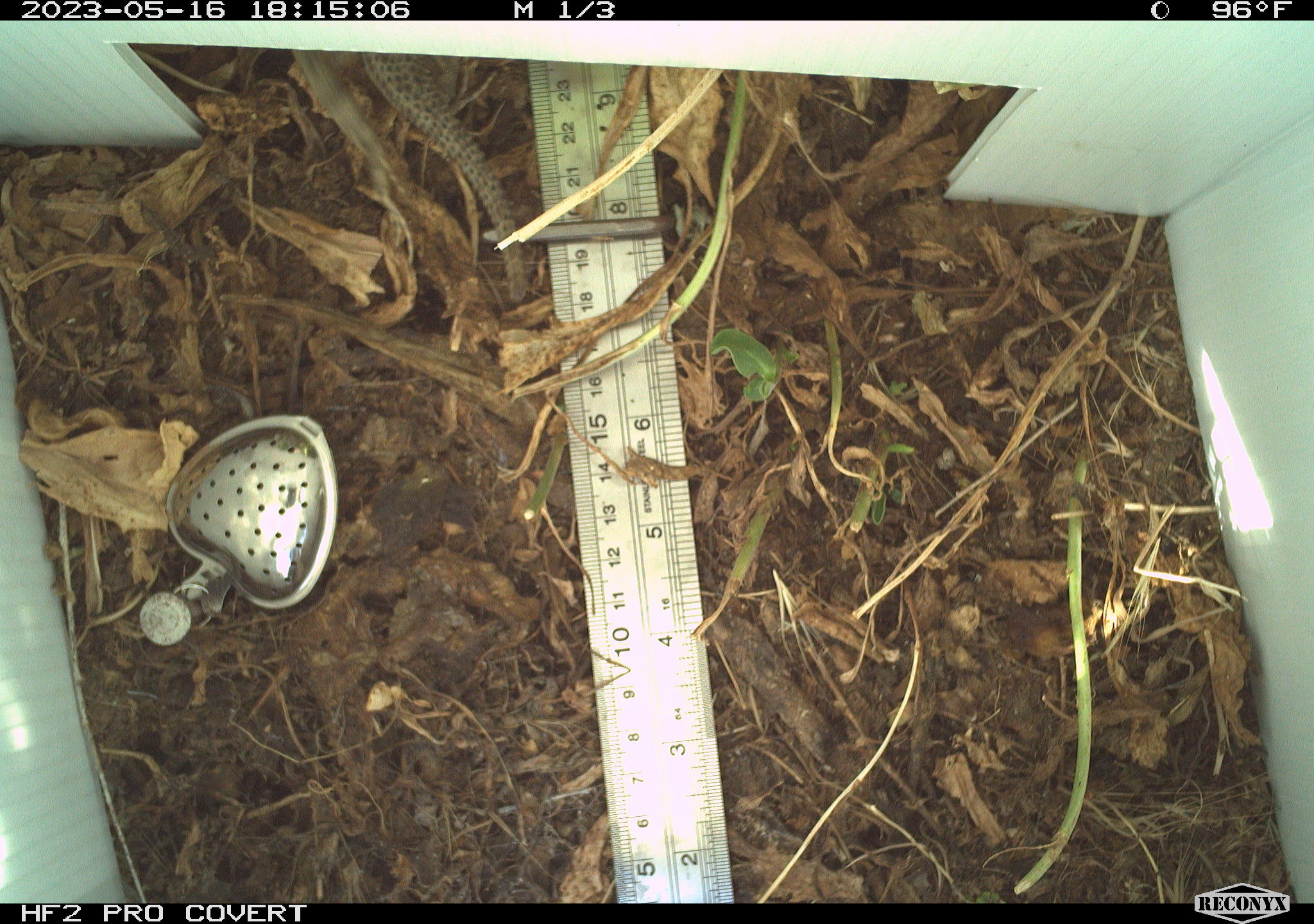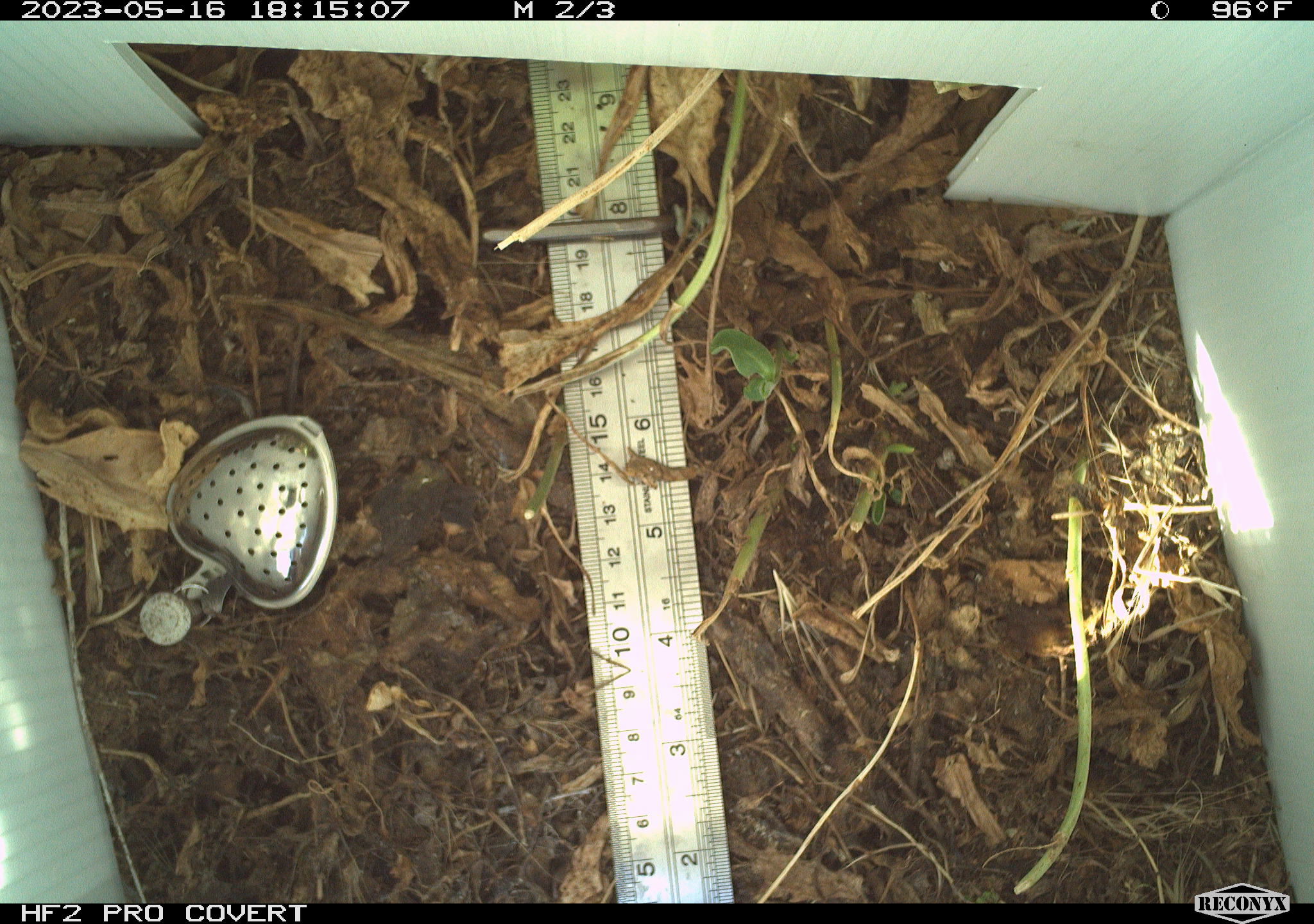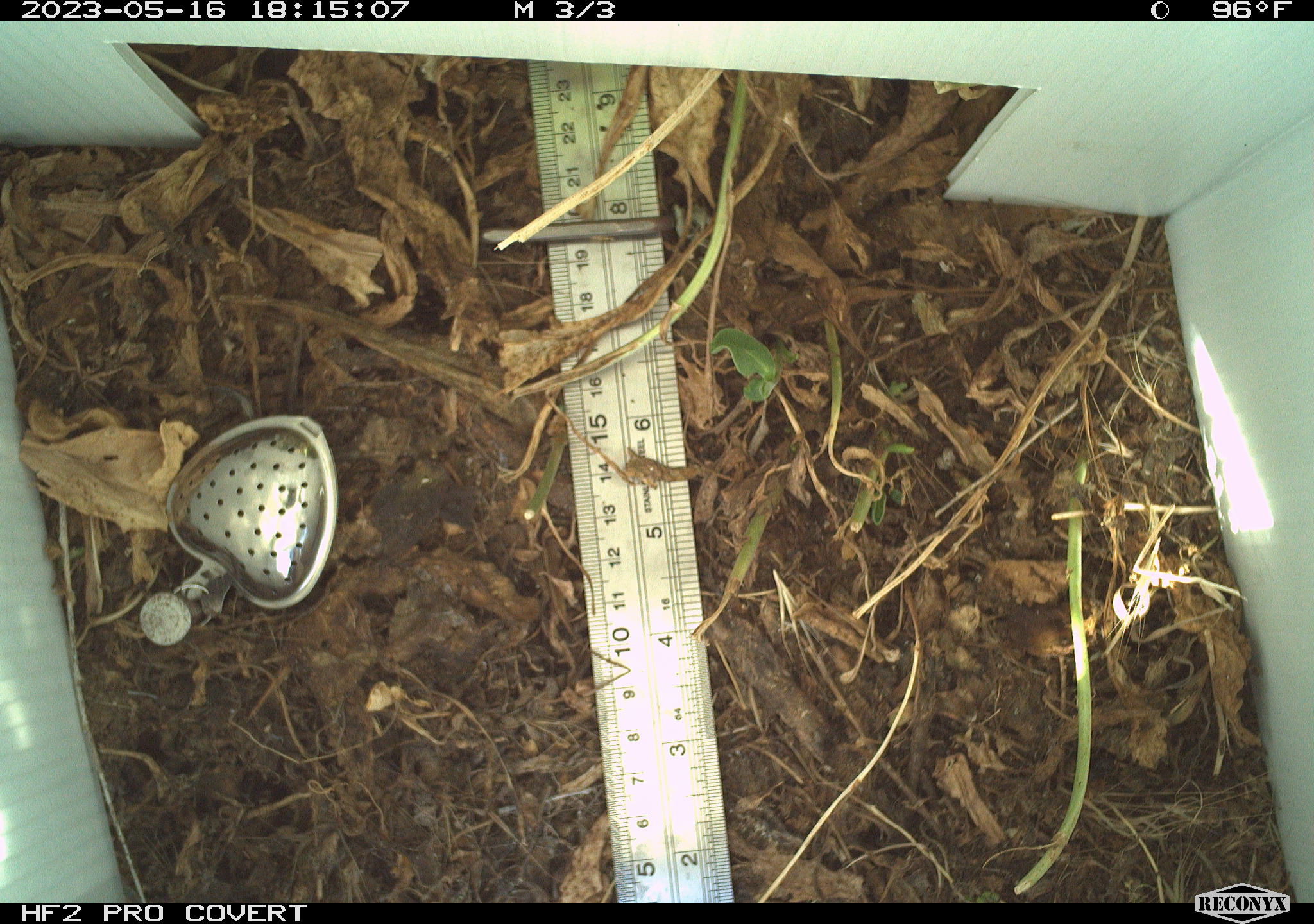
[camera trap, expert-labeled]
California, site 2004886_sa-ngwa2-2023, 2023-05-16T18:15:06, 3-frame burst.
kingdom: Animalia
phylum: Chordata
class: Reptilia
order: Squamata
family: Phrynosomatidae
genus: Sceloporus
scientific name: Sceloporus occidentalis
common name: western fence lizard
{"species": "western fence lizard (Sceloporus occidentalis)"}